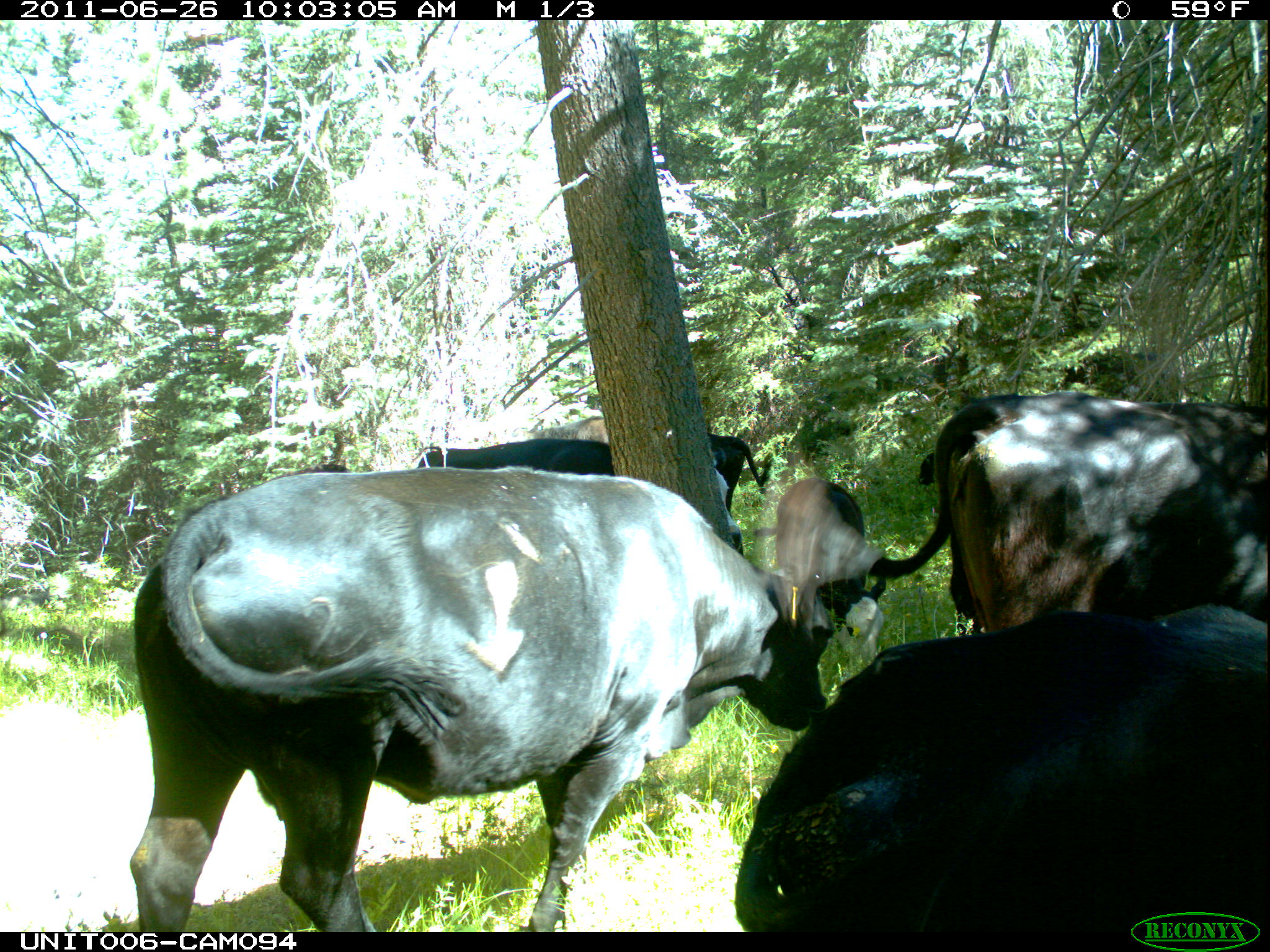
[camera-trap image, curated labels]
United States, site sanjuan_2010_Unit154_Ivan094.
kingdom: Animalia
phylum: Chordata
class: Mammalia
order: Artiodactyla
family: Bovidae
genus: Bos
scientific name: Bos taurus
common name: domestic cow